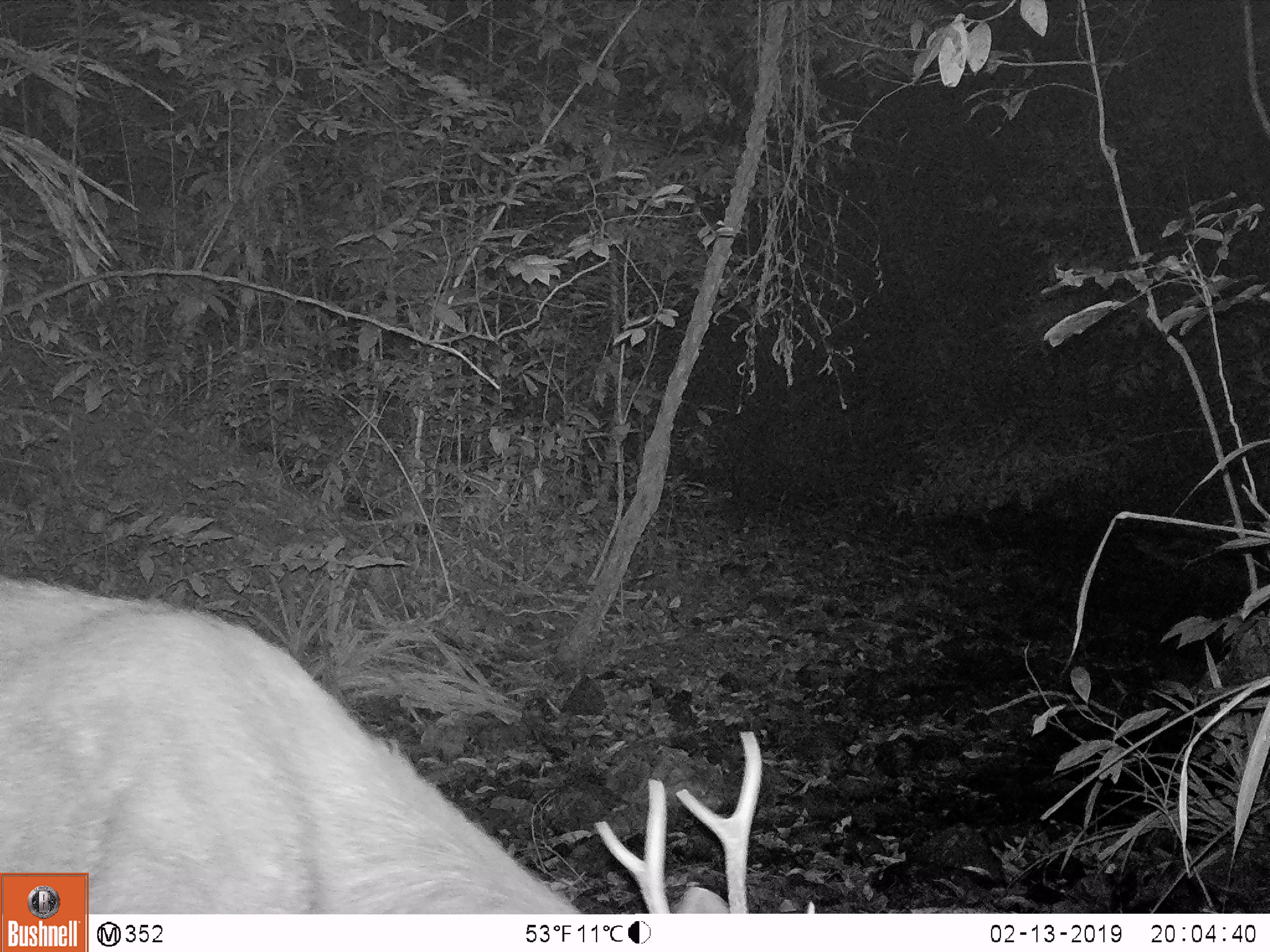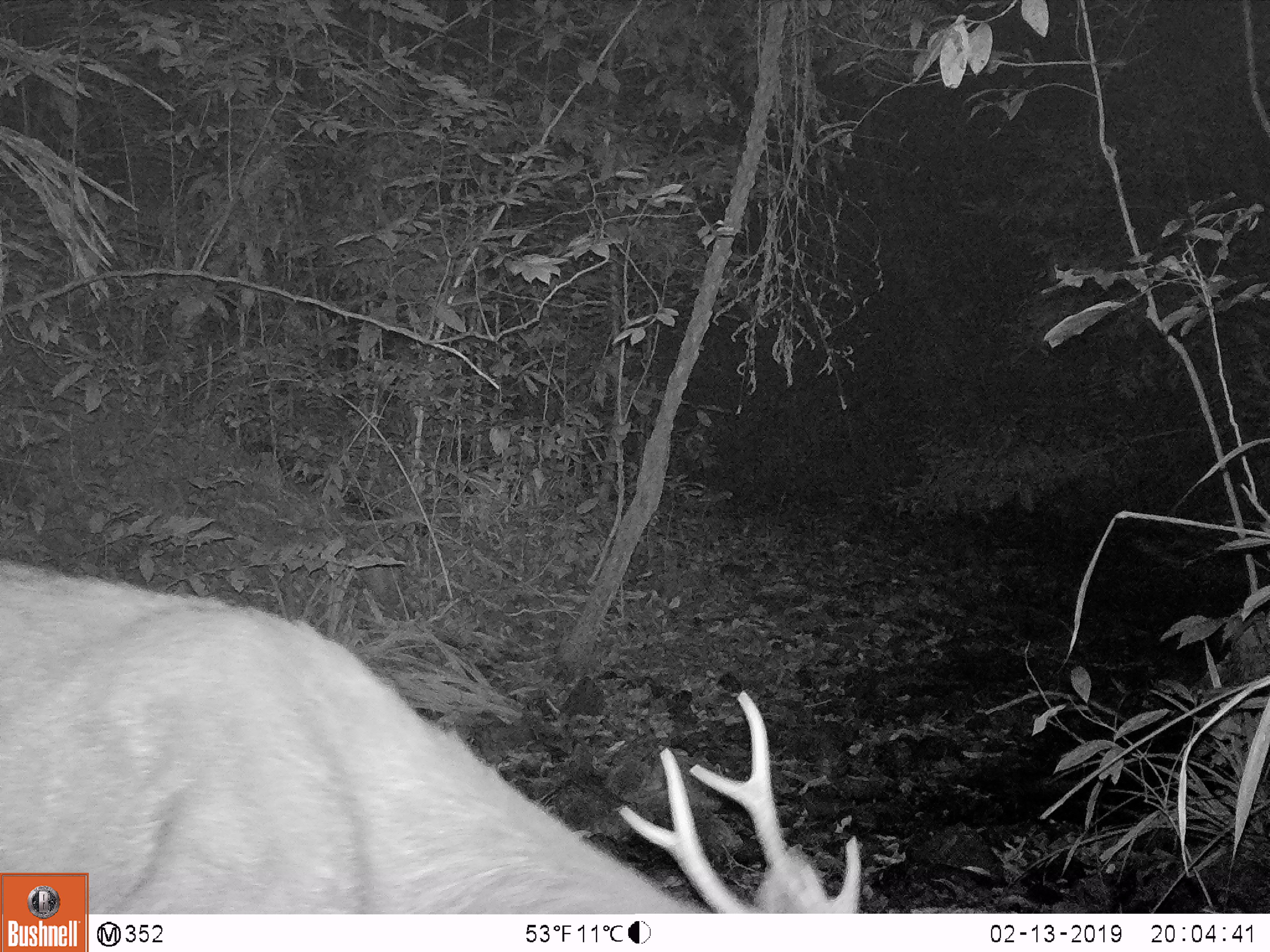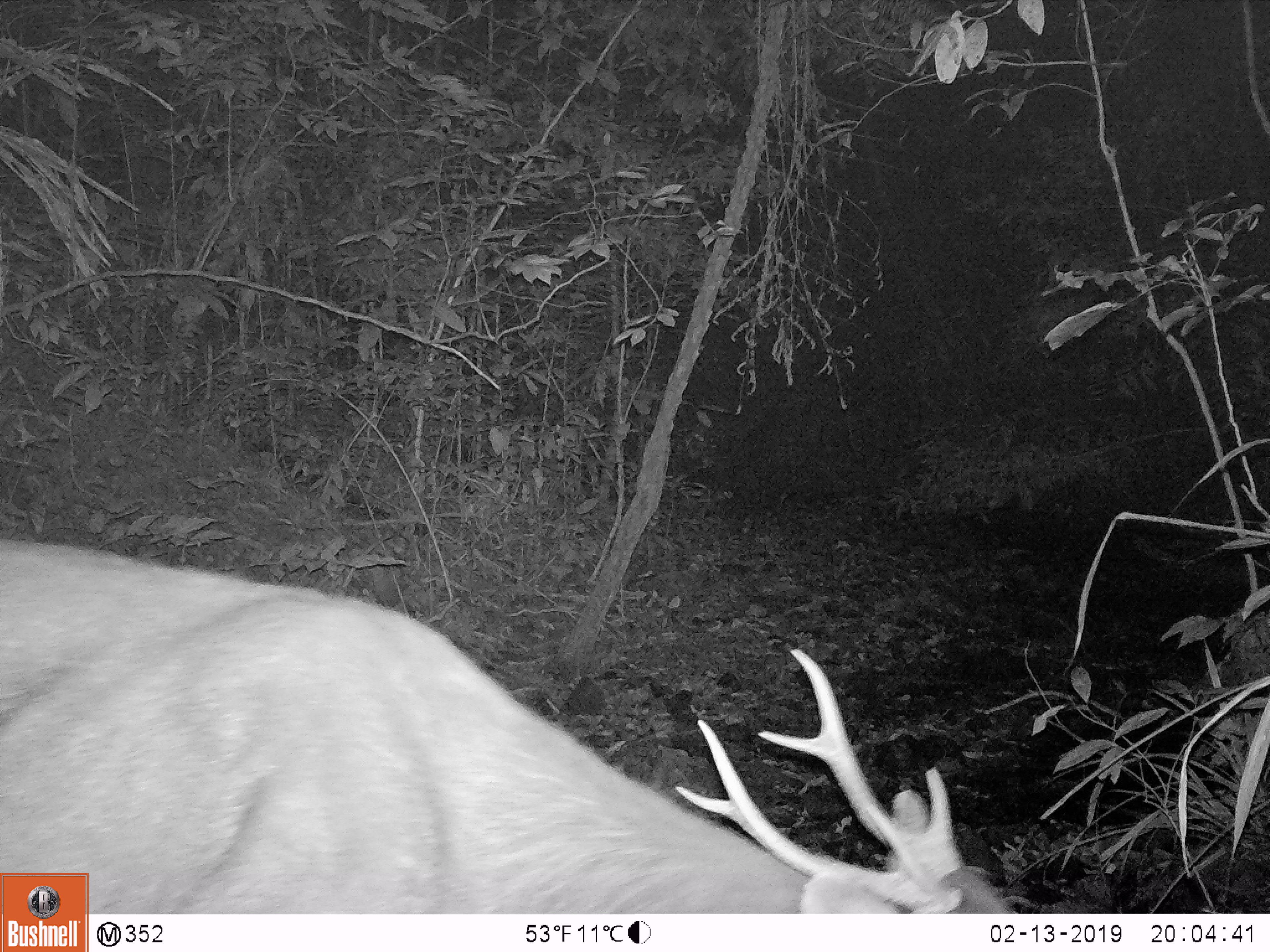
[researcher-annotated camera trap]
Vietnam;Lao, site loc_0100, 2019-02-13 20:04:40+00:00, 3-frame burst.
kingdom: Animalia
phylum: Chordata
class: Mammalia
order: Artiodactyla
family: Cervidae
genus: Rusa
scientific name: Rusa unicolor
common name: sambar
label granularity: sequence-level